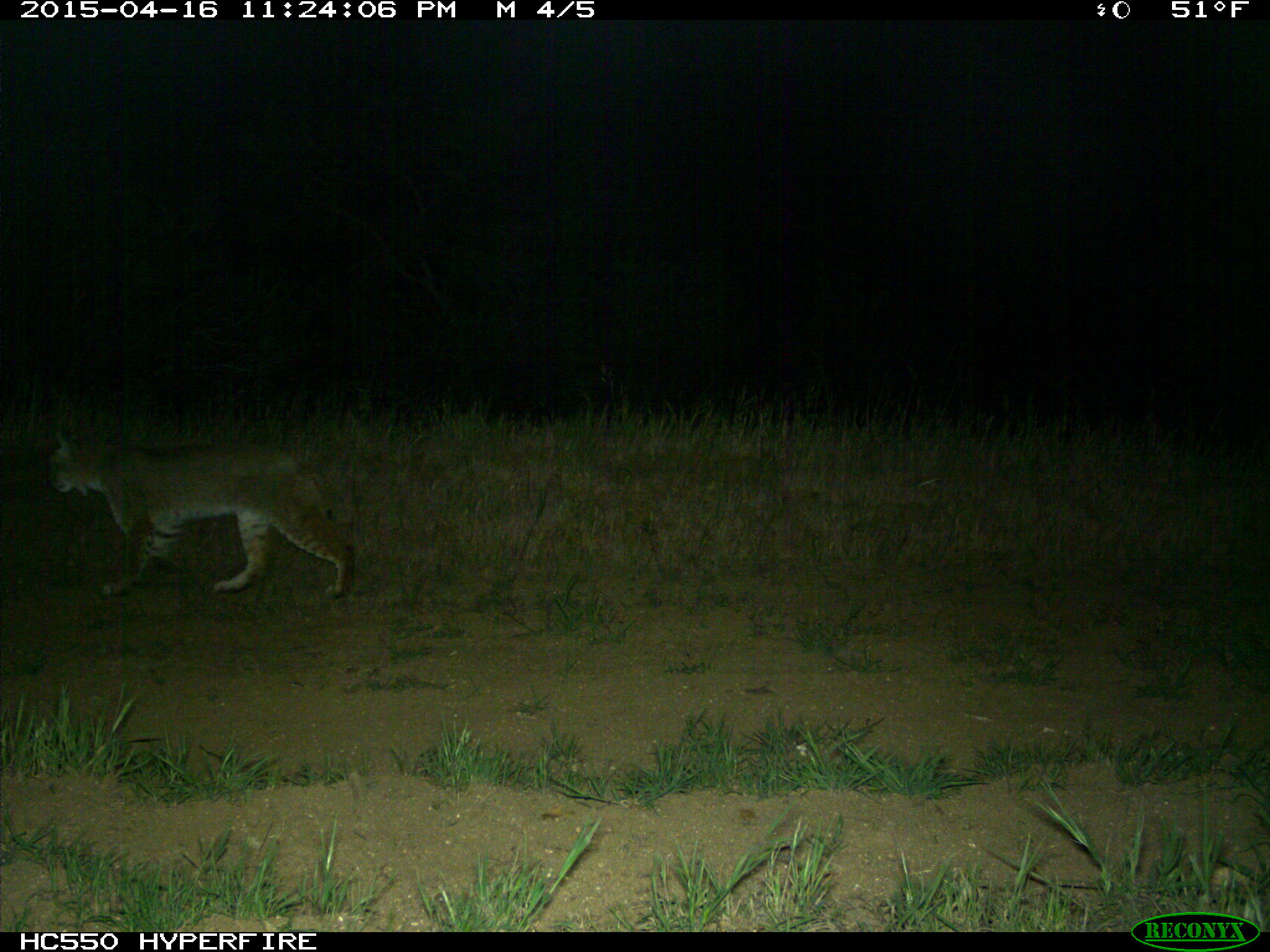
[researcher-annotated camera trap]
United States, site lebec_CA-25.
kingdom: Animalia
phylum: Chordata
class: Mammalia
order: Carnivora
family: Felidae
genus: Lynx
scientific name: Lynx rufus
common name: bobcat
Lynx rufus (bobcat).